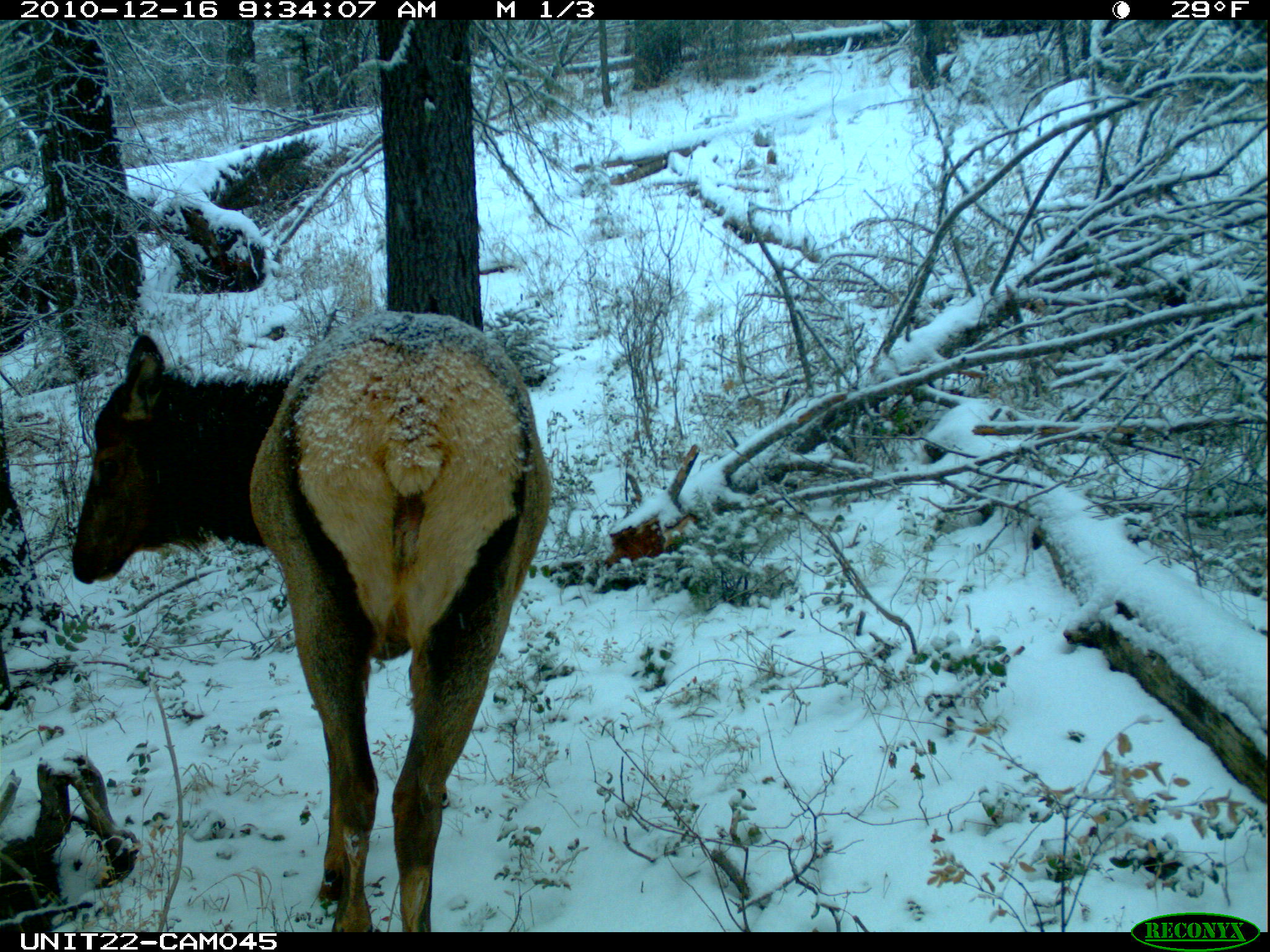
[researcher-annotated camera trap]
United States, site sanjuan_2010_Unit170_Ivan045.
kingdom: Animalia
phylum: Chordata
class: Mammalia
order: Artiodactyla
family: Cervidae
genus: Cervus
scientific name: Cervus elaphus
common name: red deer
Cervus elaphus (red deer).